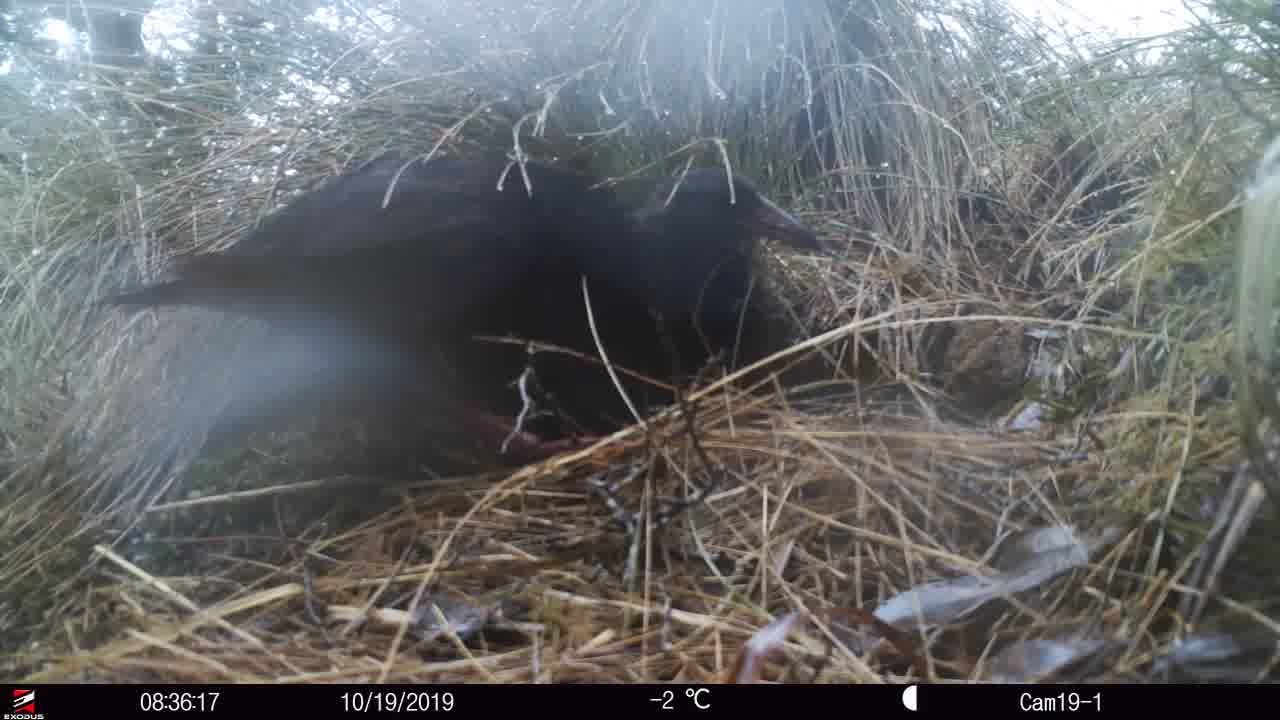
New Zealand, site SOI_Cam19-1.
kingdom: Animalia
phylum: Chordata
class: Aves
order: Gruiformes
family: Rallidae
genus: Gallirallus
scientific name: Gallirallus australis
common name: weka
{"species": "weka (Gallirallus australis)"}